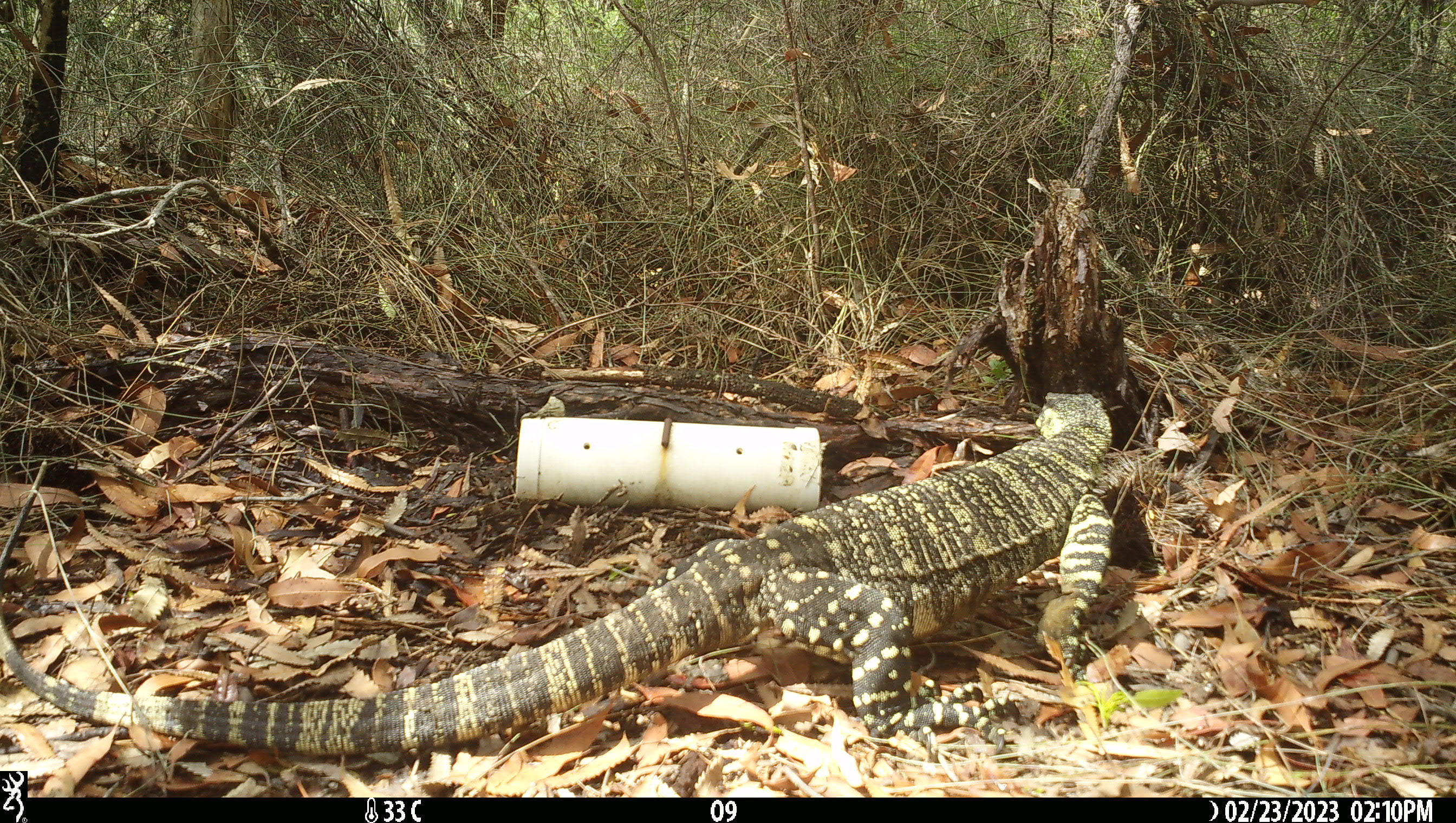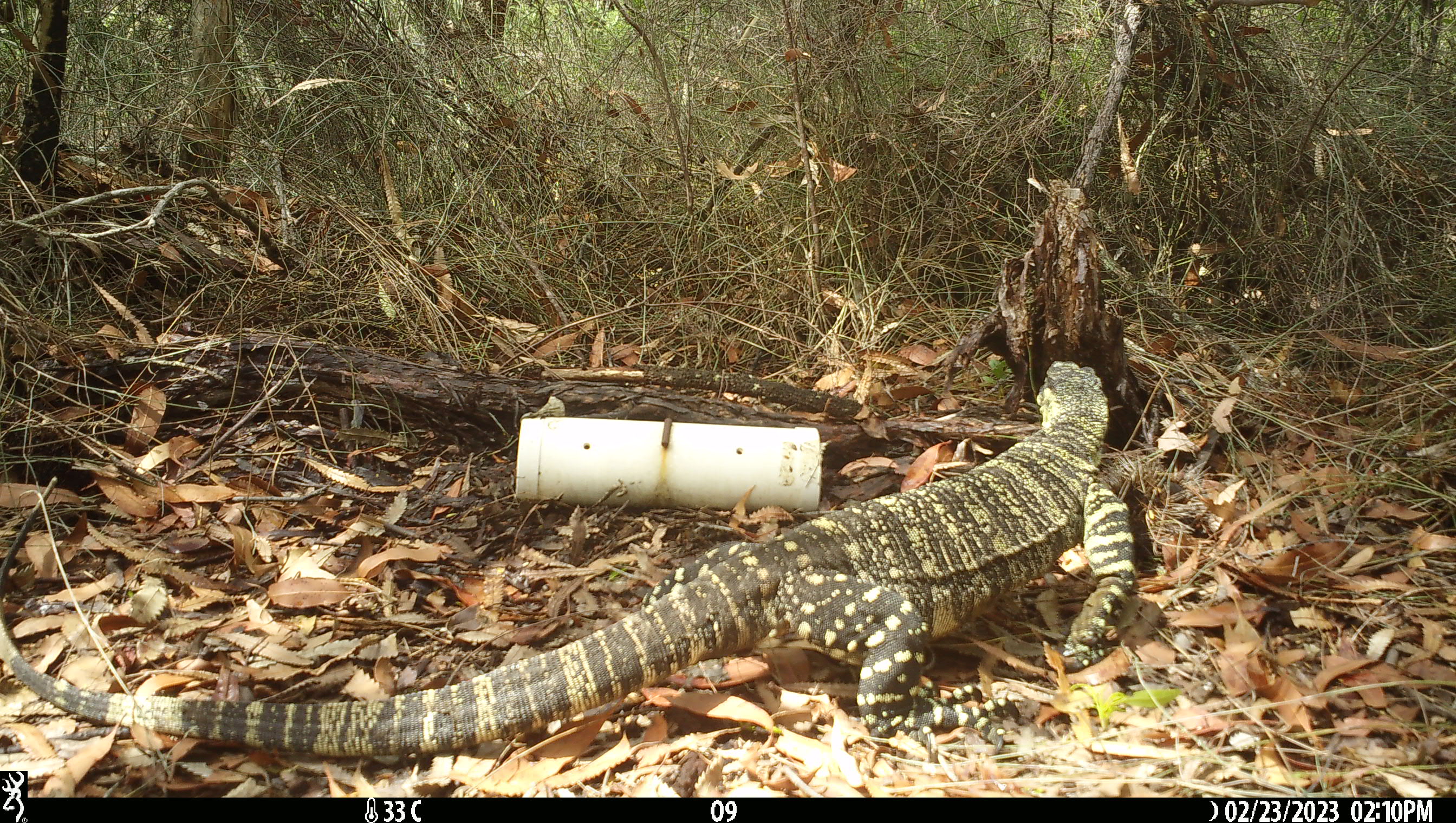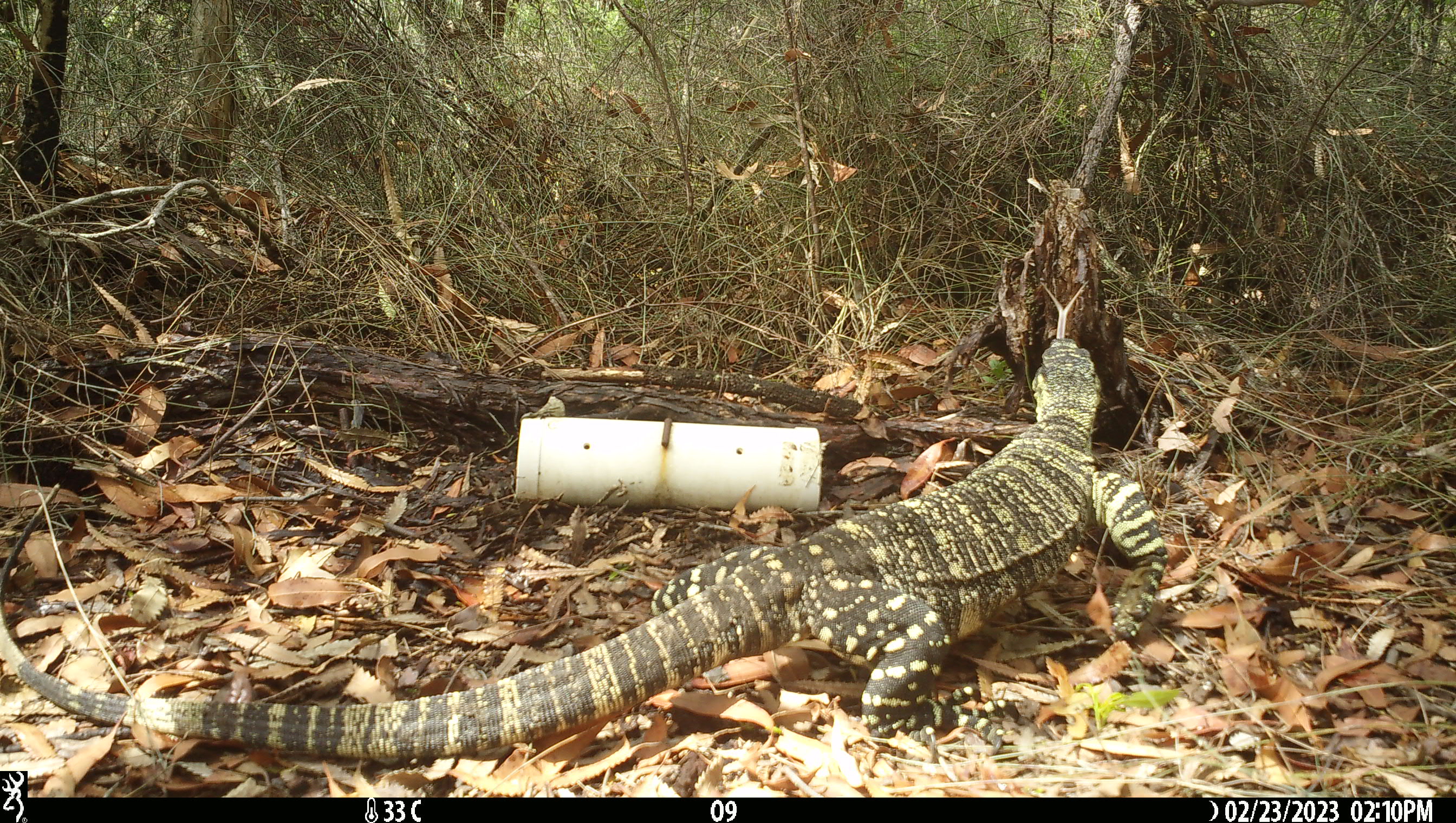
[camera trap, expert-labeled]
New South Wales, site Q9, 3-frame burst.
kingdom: Animalia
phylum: Chordata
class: Reptilia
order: Squamata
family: Varanidae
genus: Varanus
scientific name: Varanus varius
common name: lace monitor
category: goanna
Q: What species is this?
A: Goanna (lace monitor) (Varanus varius).